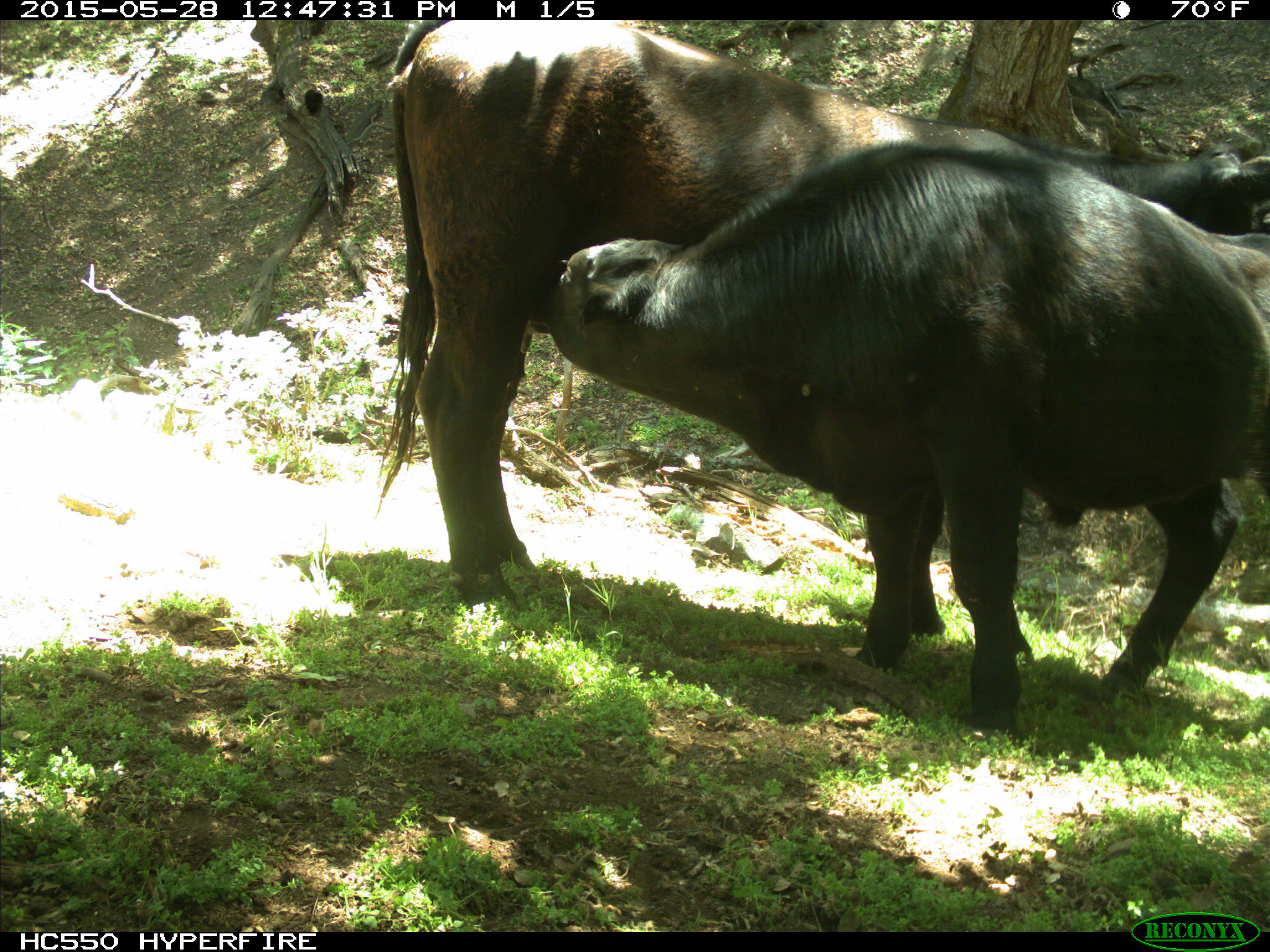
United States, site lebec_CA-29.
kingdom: Animalia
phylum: Chordata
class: Mammalia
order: Artiodactyla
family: Bovidae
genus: Bos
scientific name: Bos taurus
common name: domestic cow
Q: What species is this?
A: Bos taurus (domestic cow).